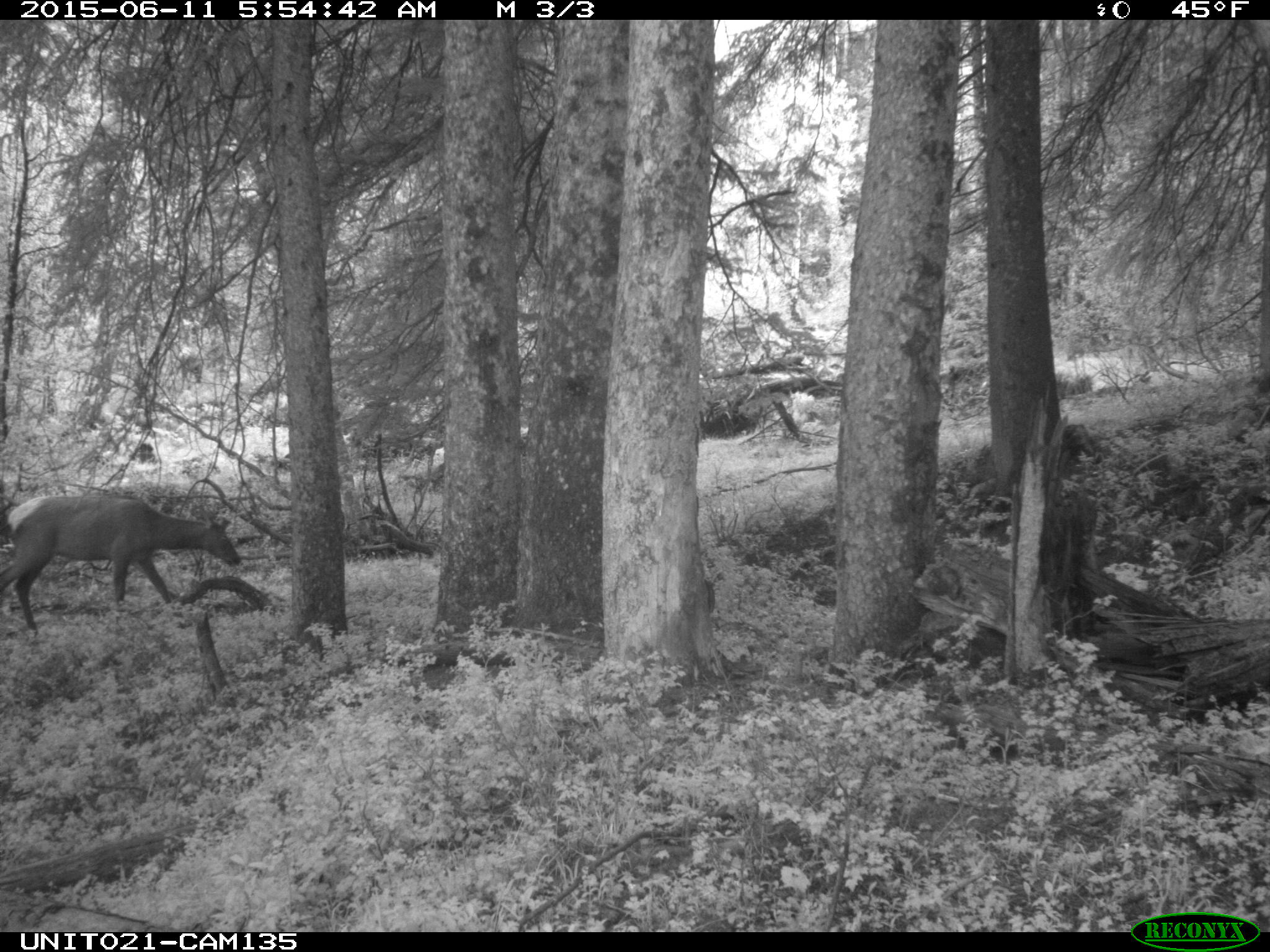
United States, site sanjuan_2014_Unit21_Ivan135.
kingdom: Animalia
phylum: Chordata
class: Mammalia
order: Artiodactyla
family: Cervidae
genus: Cervus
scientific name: Cervus elaphus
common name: red deer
Cervus elaphus (red deer).